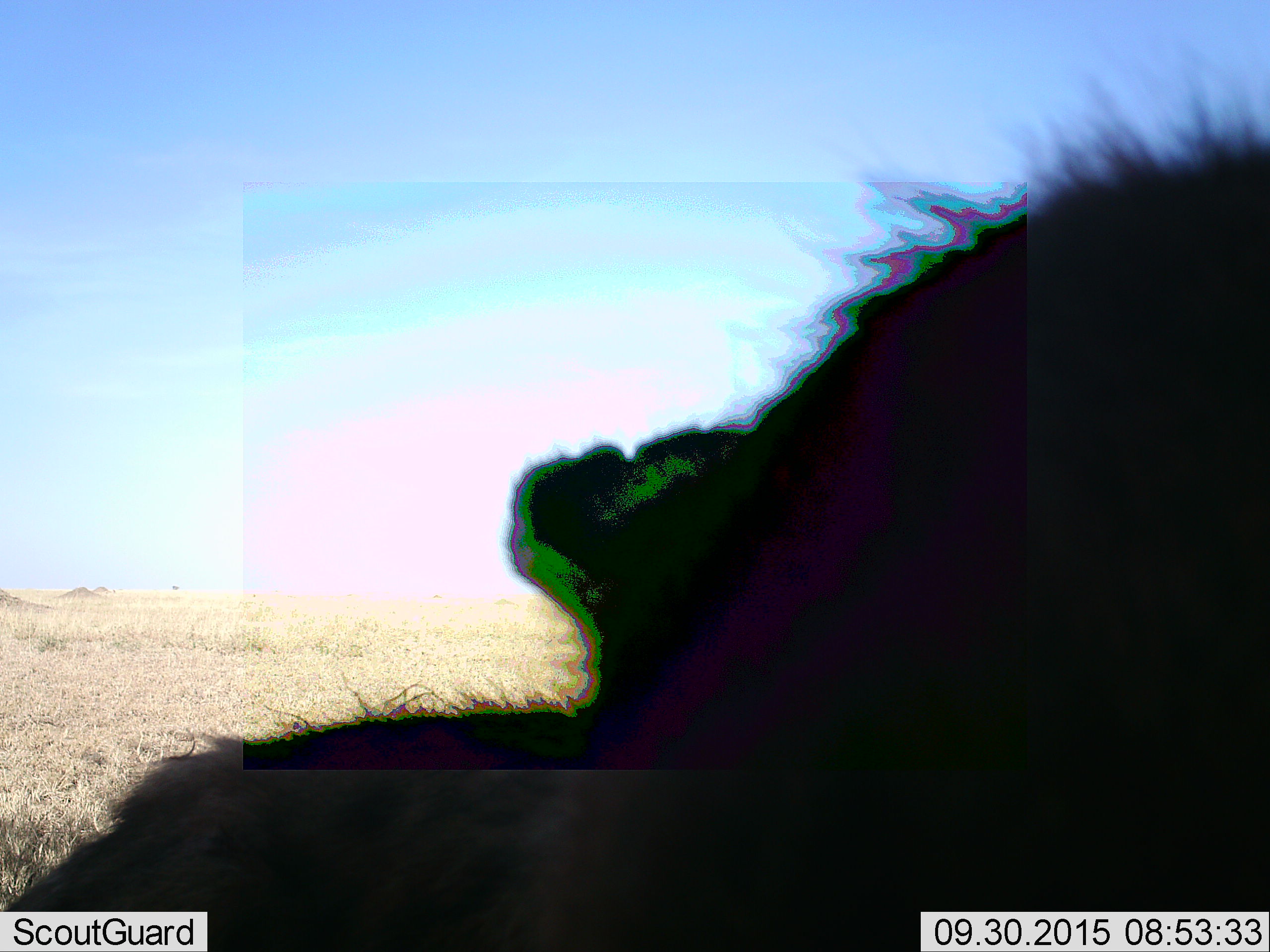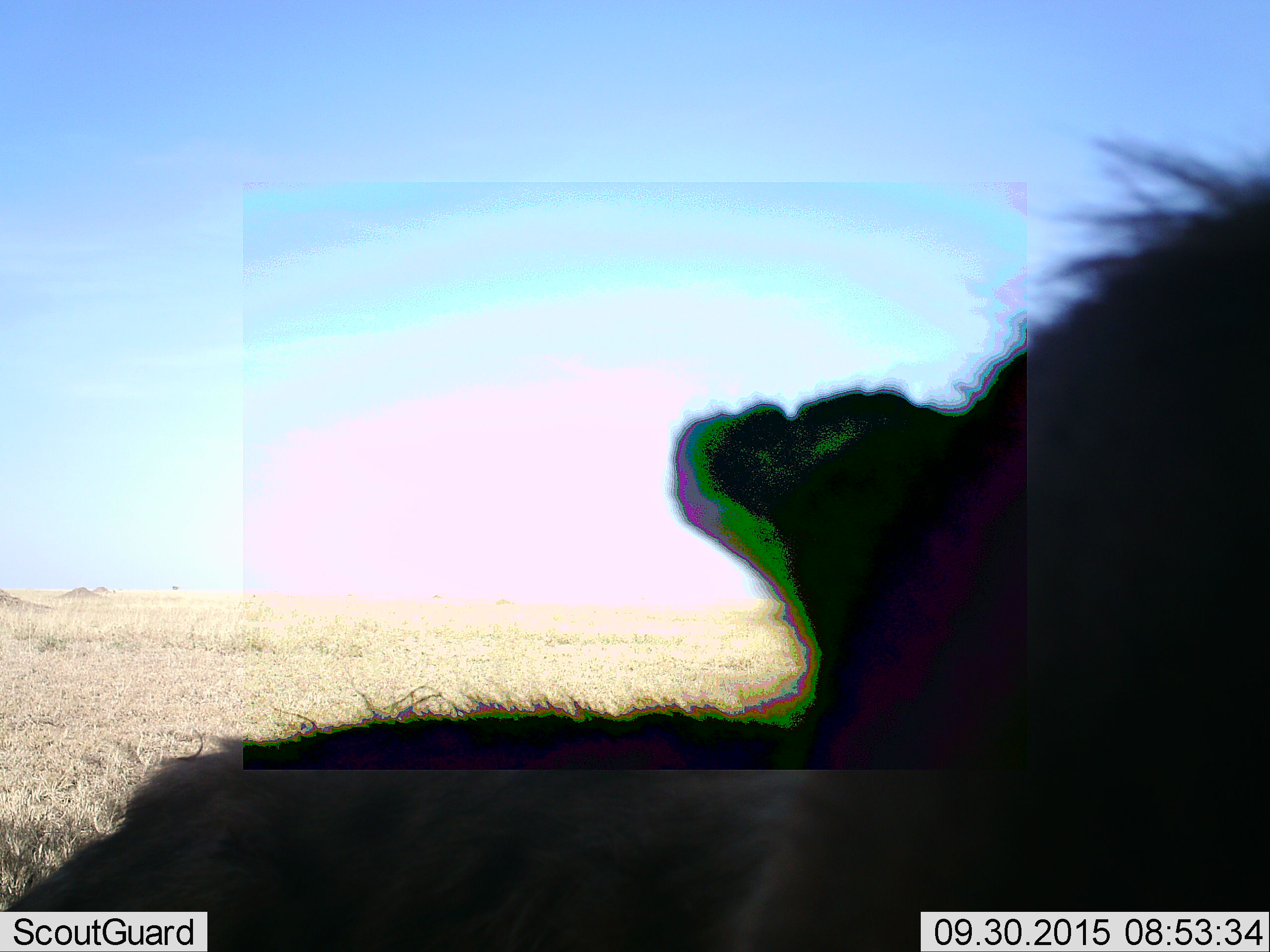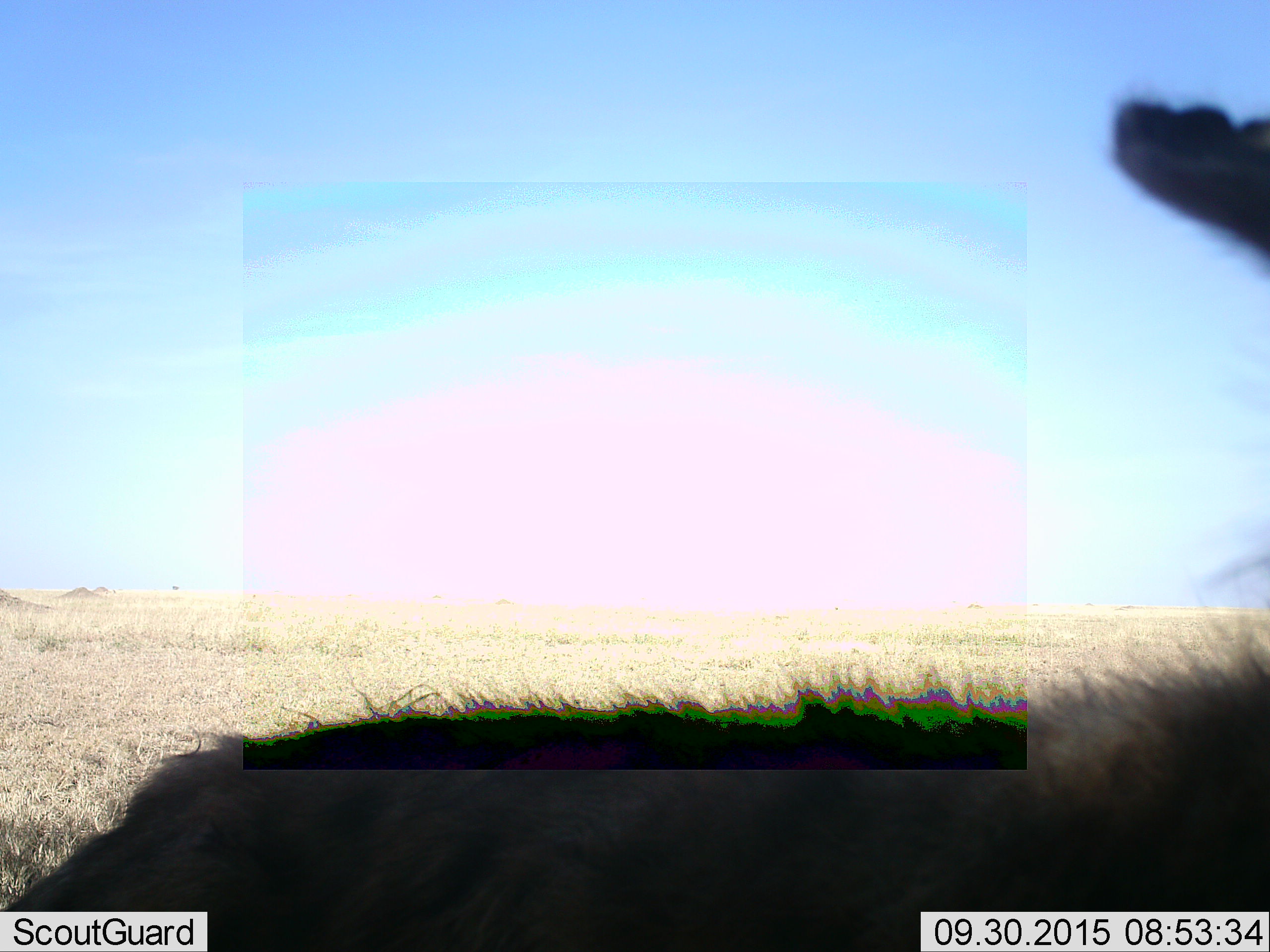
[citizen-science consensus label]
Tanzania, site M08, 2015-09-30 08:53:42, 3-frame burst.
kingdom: Animalia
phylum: Chordata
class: Mammalia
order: Carnivora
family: Hyaenidae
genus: Crocuta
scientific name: Crocuta crocuta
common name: spotted hyena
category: hyenaspotted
Hyenaspotted (spotted hyena) (Crocuta crocuta), count 1. Behavior (volunteer vote fractions): standing 100%, resting 0%, moving 0%, interacting 0%. Young present (vote fraction): 0%. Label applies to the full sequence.